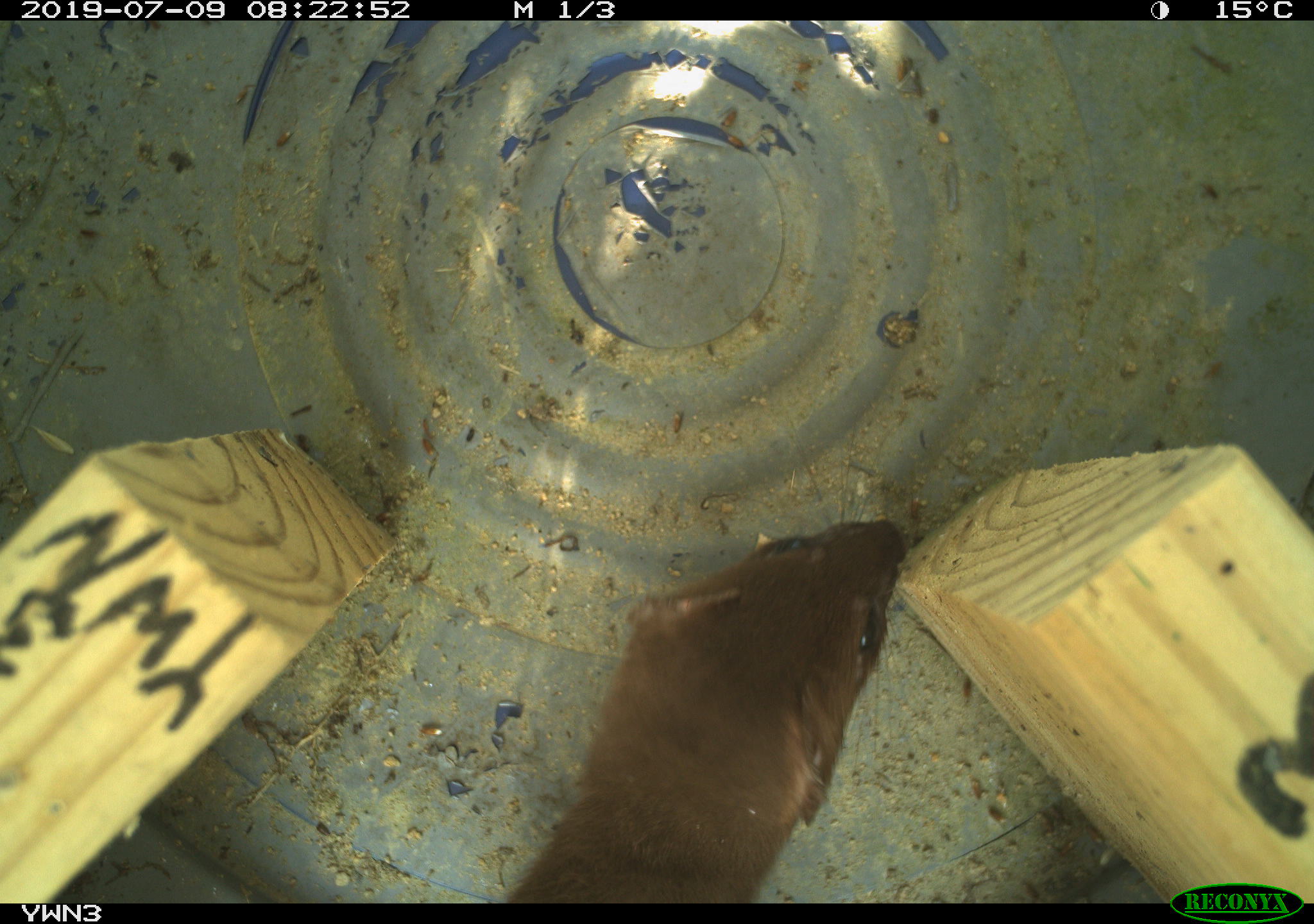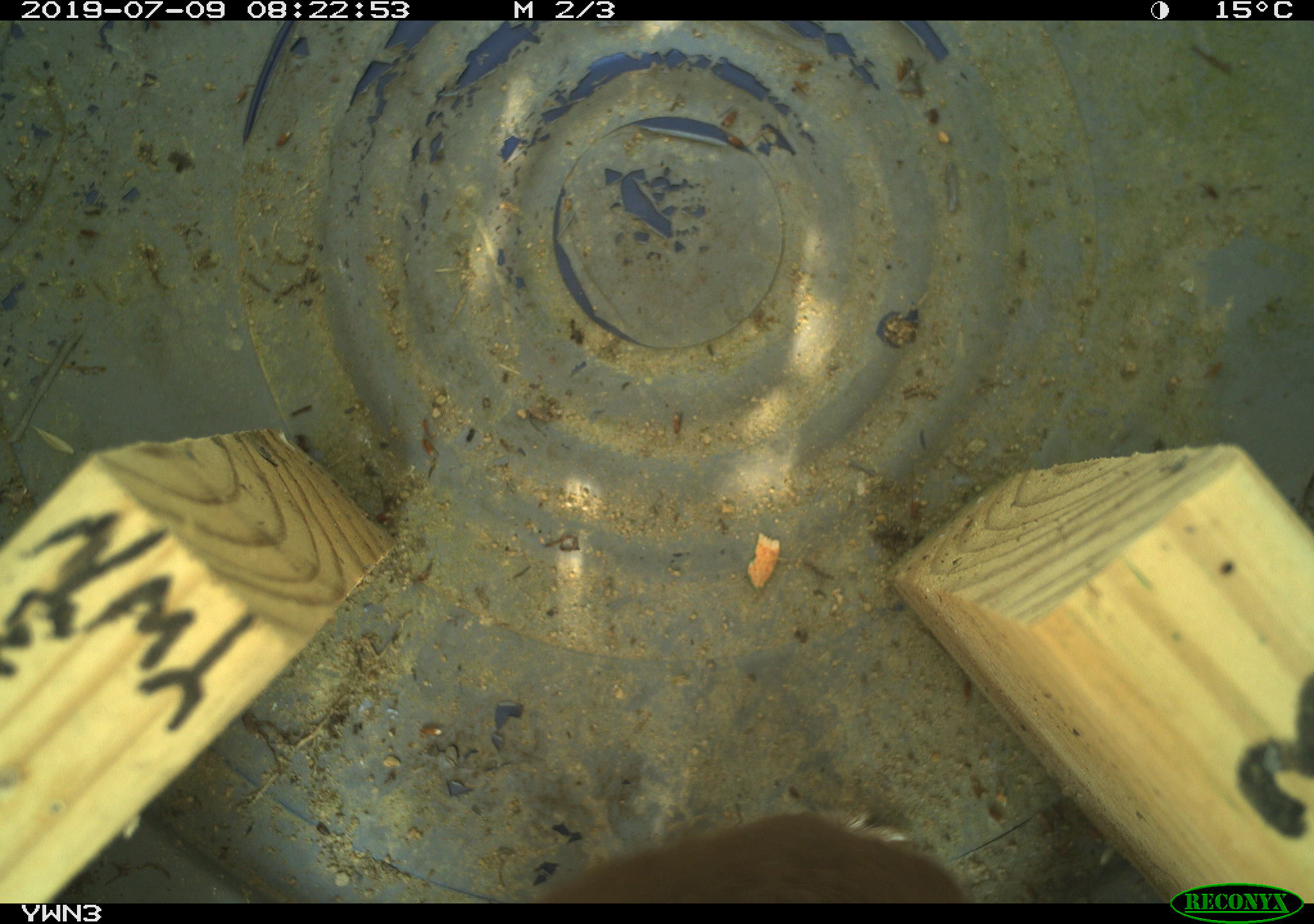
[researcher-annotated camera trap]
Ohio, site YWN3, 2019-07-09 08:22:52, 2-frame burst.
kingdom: Animalia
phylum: Chordata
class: Mammalia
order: Carnivora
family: Mustelidae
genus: Neogale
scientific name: Neogale frenata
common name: long-tailed weasel